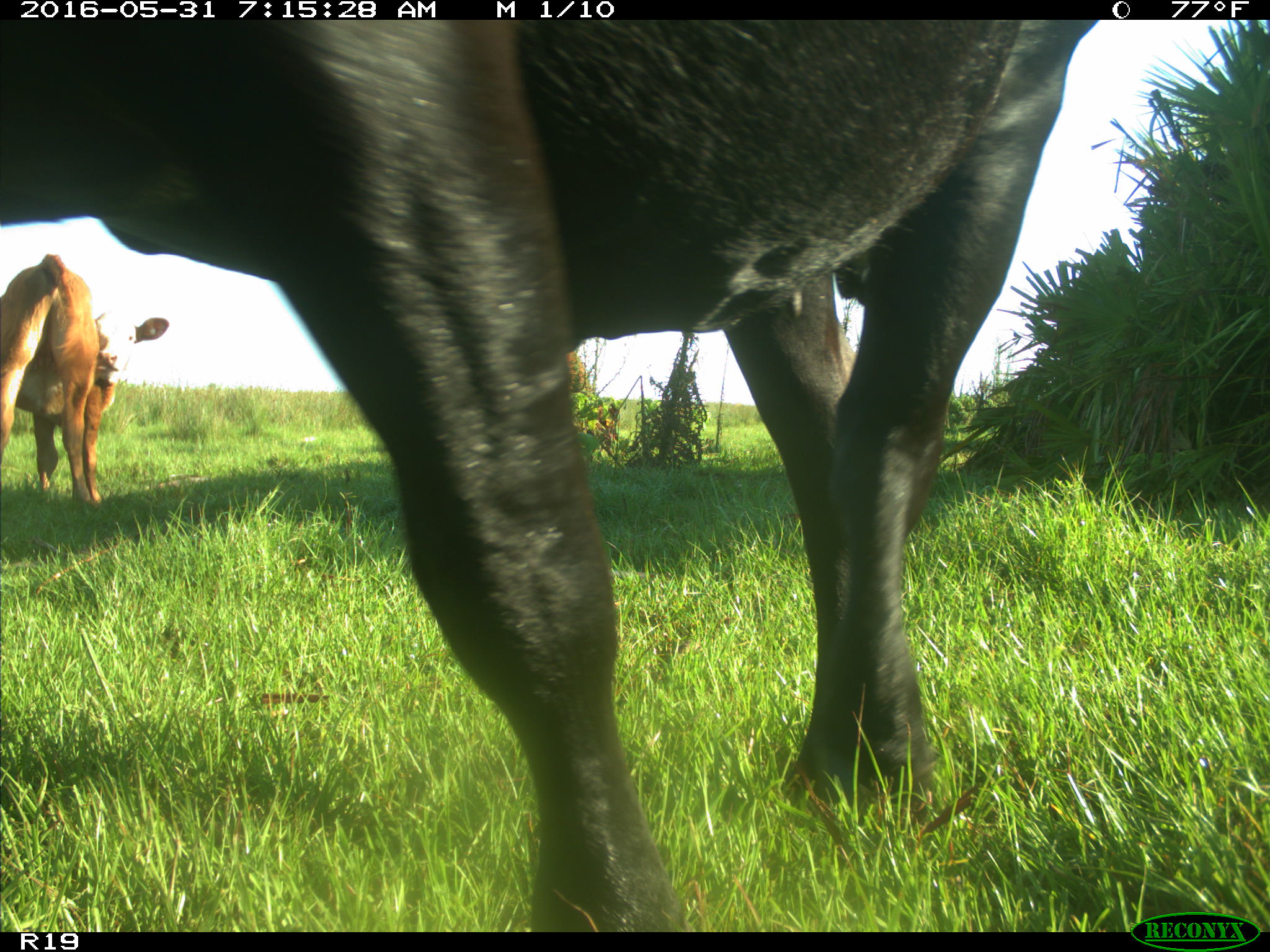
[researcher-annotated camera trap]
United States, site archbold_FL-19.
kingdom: Animalia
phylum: Chordata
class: Mammalia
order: Artiodactyla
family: Bovidae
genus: Bos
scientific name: Bos taurus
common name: domestic cow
Bos taurus (domestic cow).